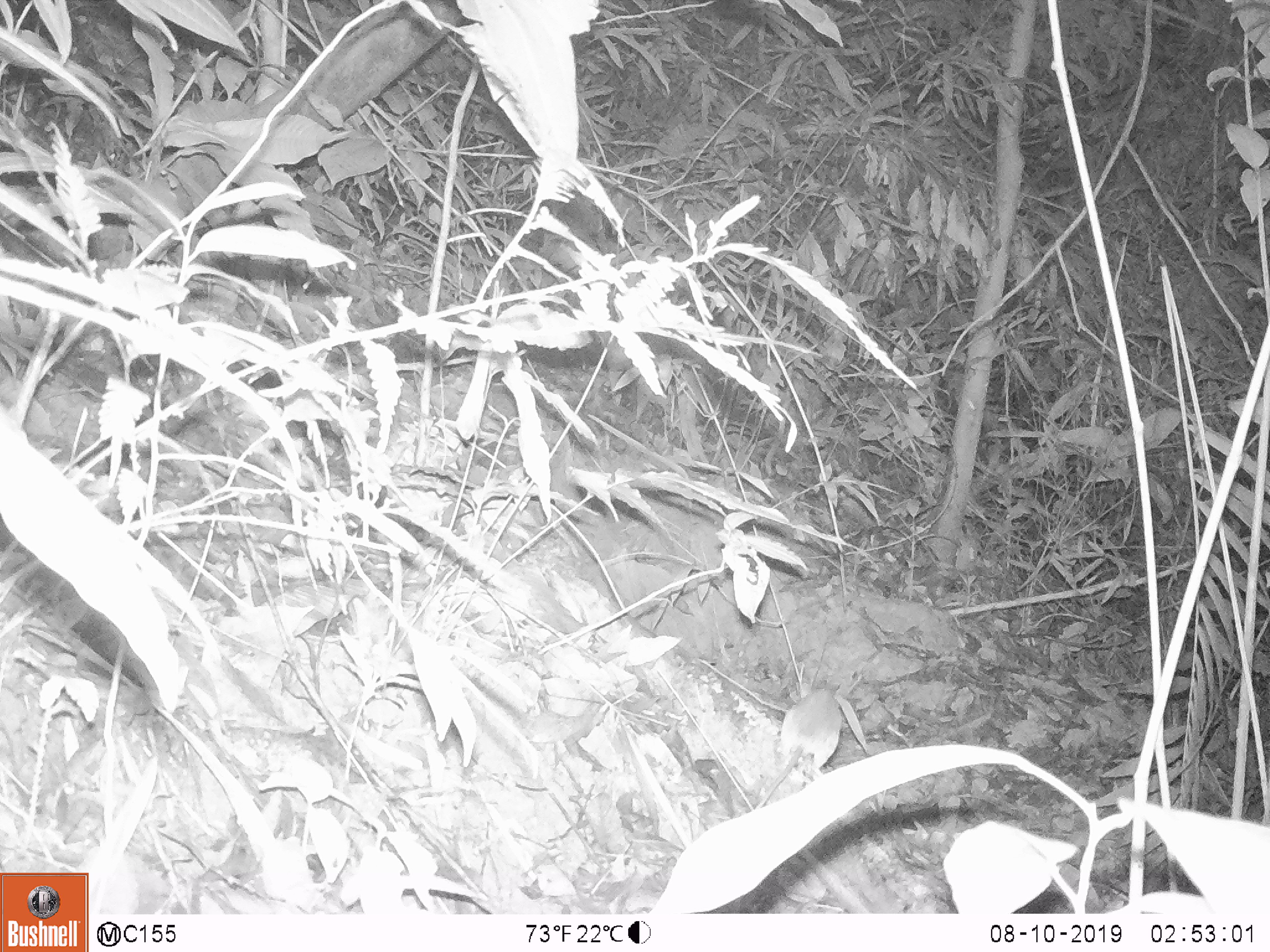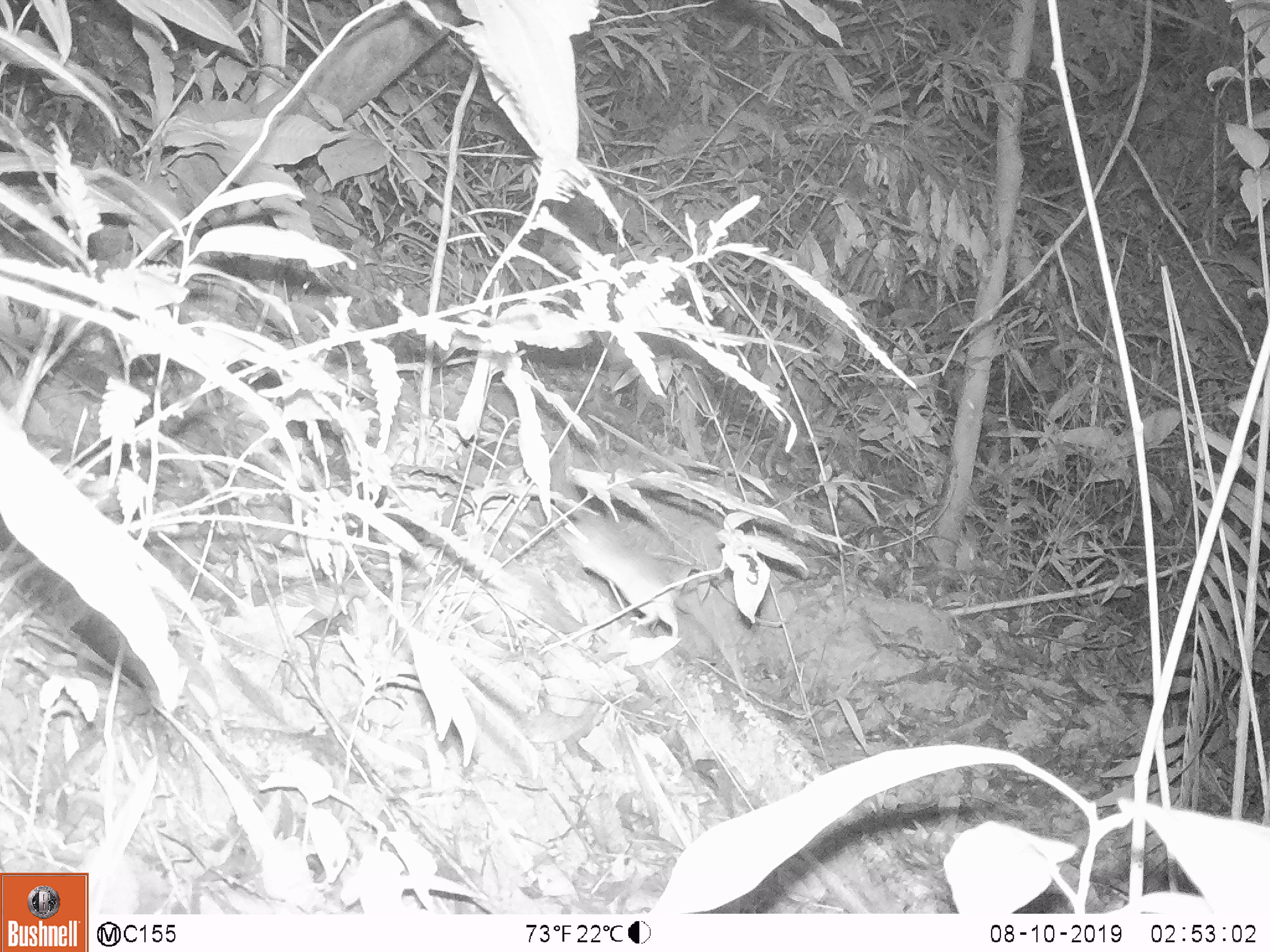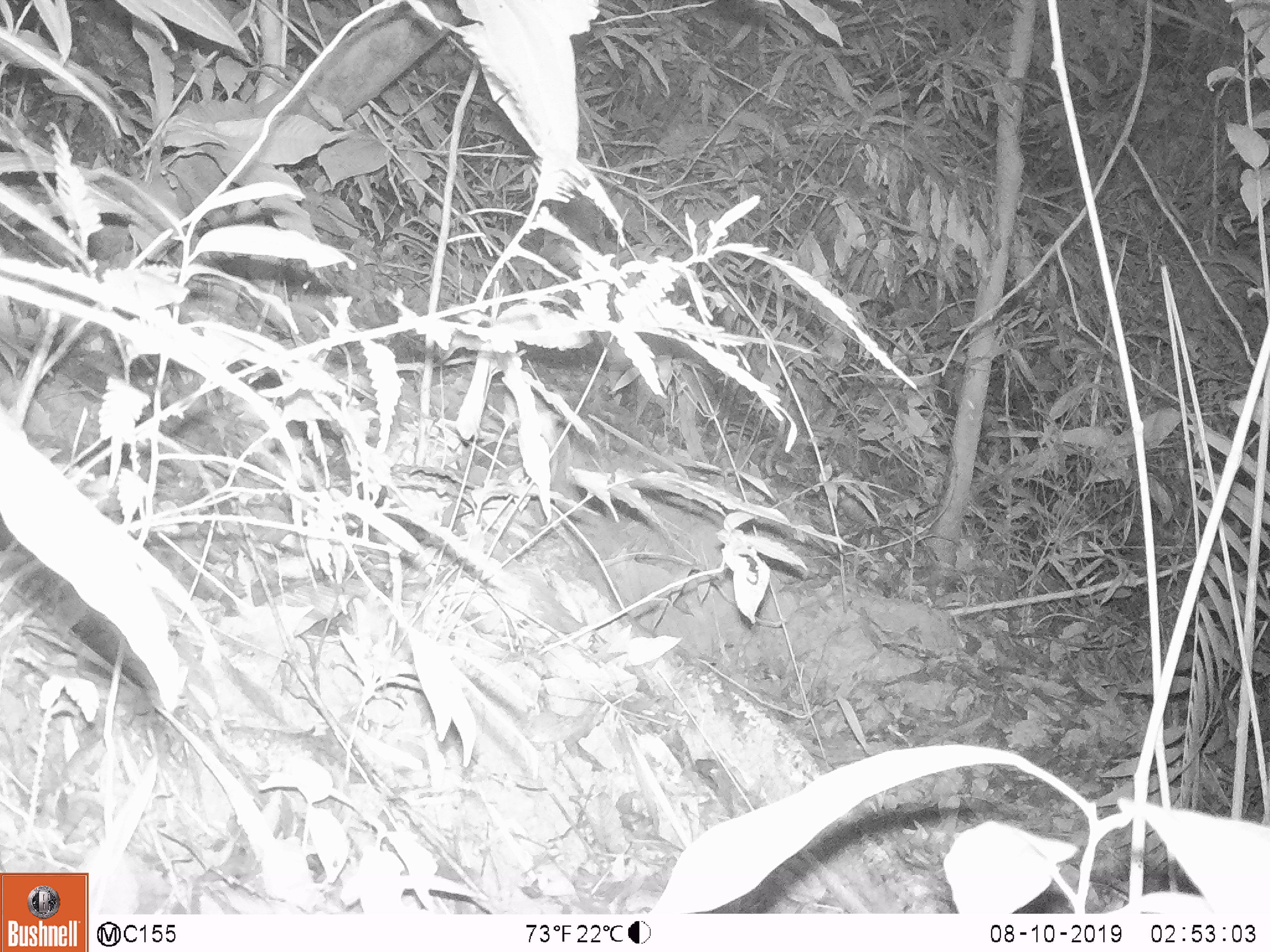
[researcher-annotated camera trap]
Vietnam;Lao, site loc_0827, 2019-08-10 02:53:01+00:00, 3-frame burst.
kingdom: Animalia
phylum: Chordata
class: Mammalia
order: Rodentia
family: Muridae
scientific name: Muridae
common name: old-world mice and rats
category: unidentified murid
Unidentified murid (old-world mice and rats) (Muridae). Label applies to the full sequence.